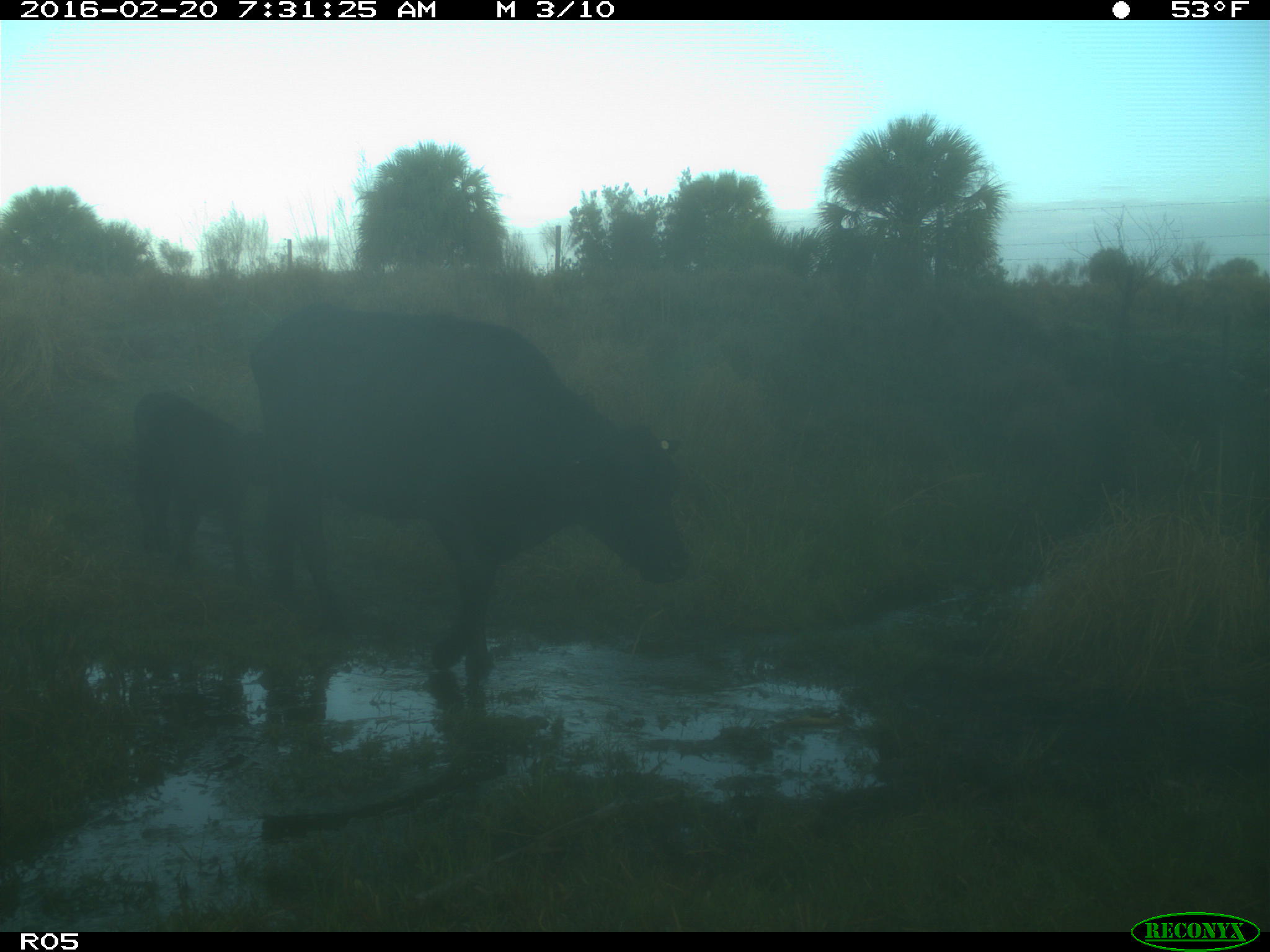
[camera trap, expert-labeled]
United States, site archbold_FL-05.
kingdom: Animalia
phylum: Chordata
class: Mammalia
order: Artiodactyla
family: Bovidae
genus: Bos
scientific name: Bos taurus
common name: domestic cow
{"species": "Bos taurus (domestic cow)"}